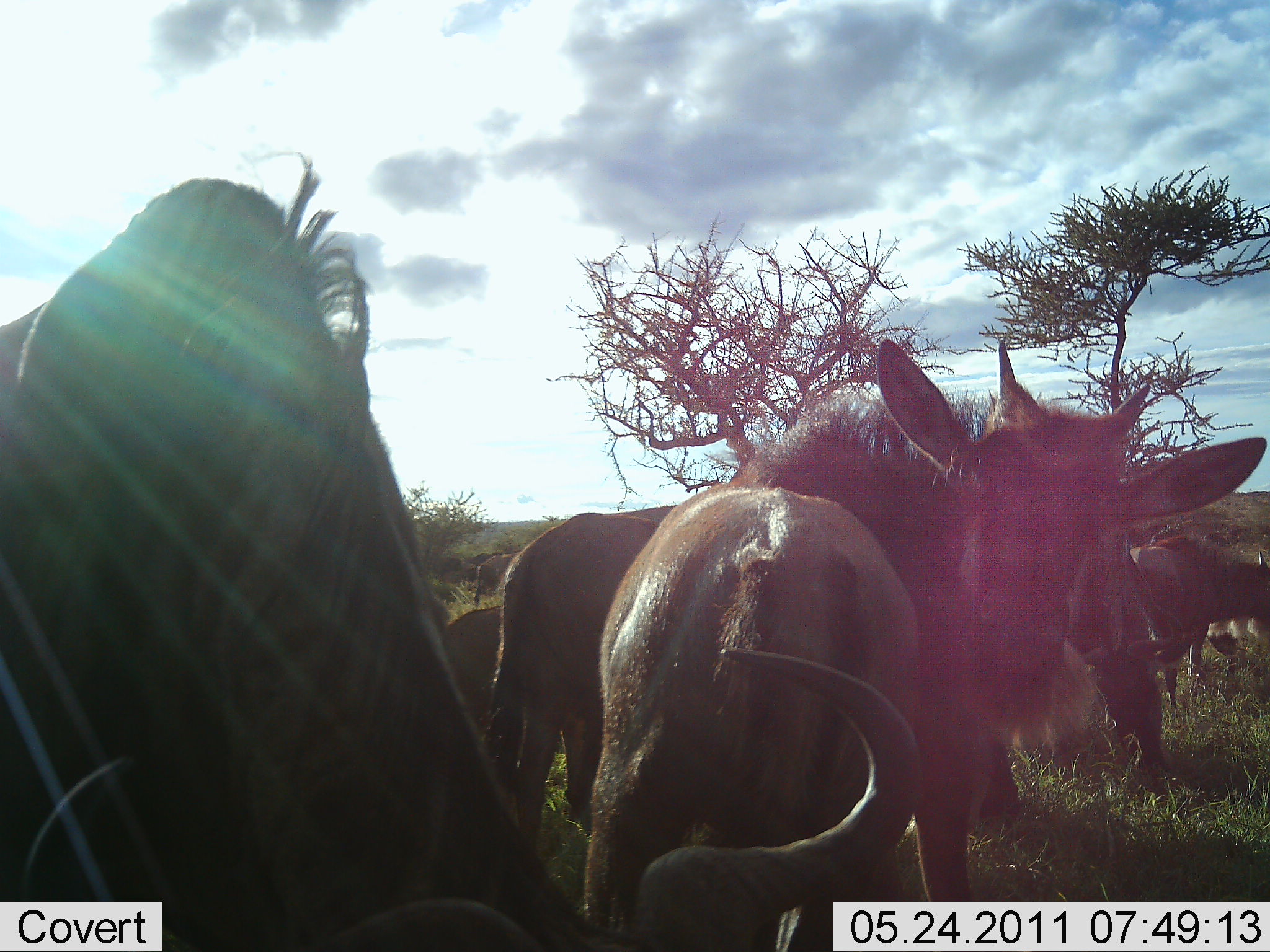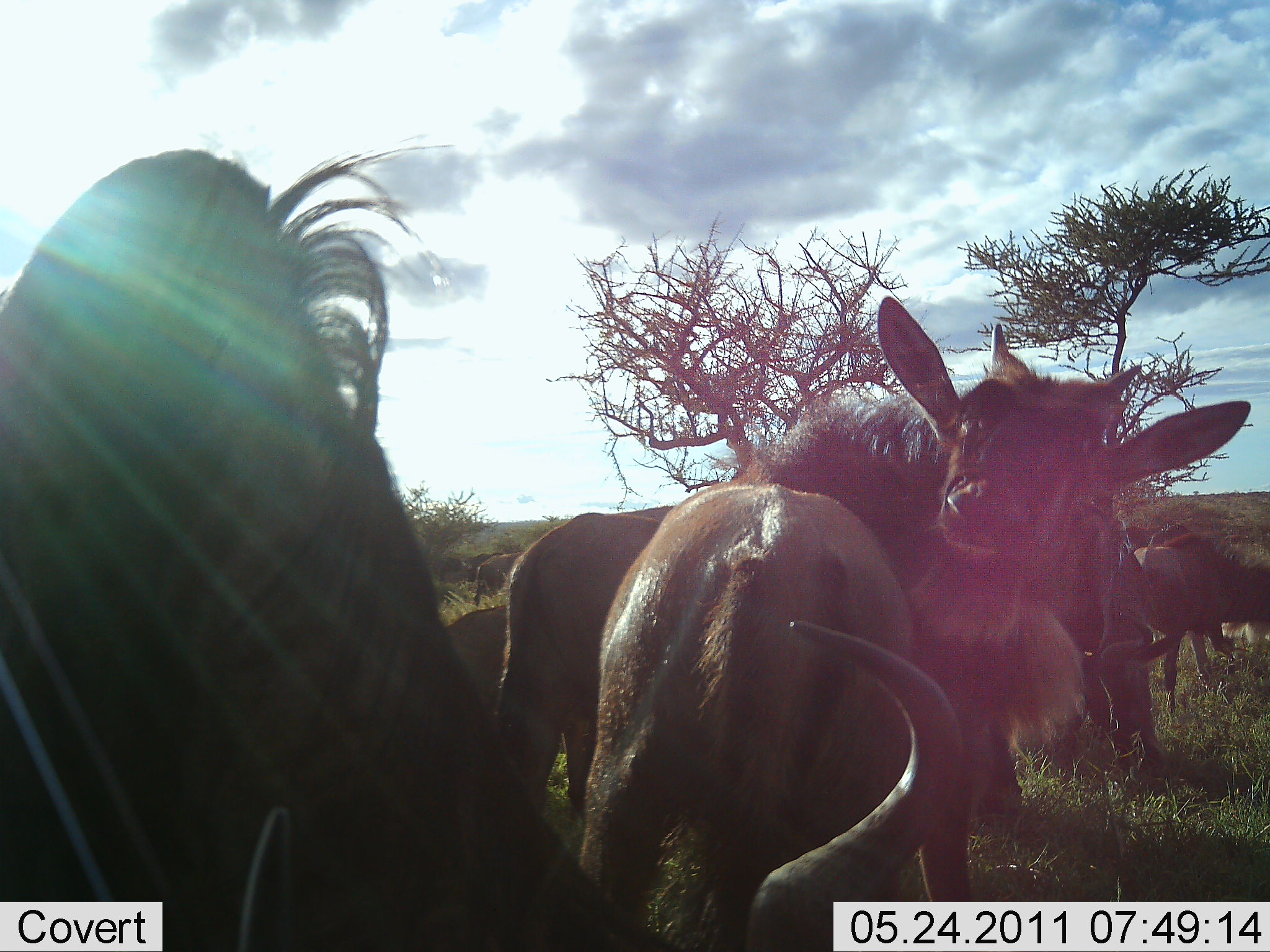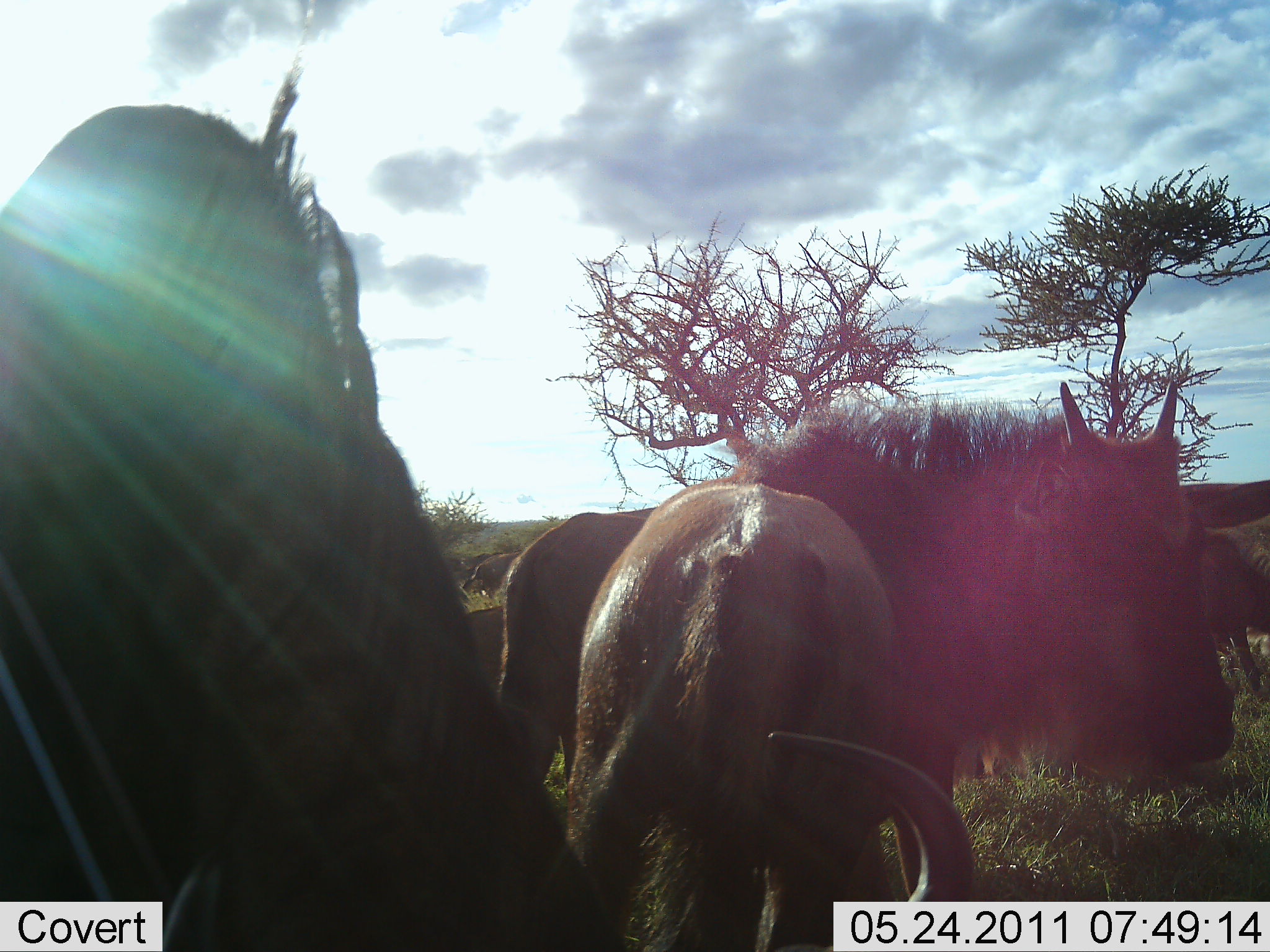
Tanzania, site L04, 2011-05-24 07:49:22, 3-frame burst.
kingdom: Animalia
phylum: Chordata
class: Mammalia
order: Artiodactyla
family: Bovidae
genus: Connochaetes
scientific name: Connochaetes taurinus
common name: blue wildebeest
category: wildebeest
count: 6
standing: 67%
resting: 8%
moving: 17%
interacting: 25%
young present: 17%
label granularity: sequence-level